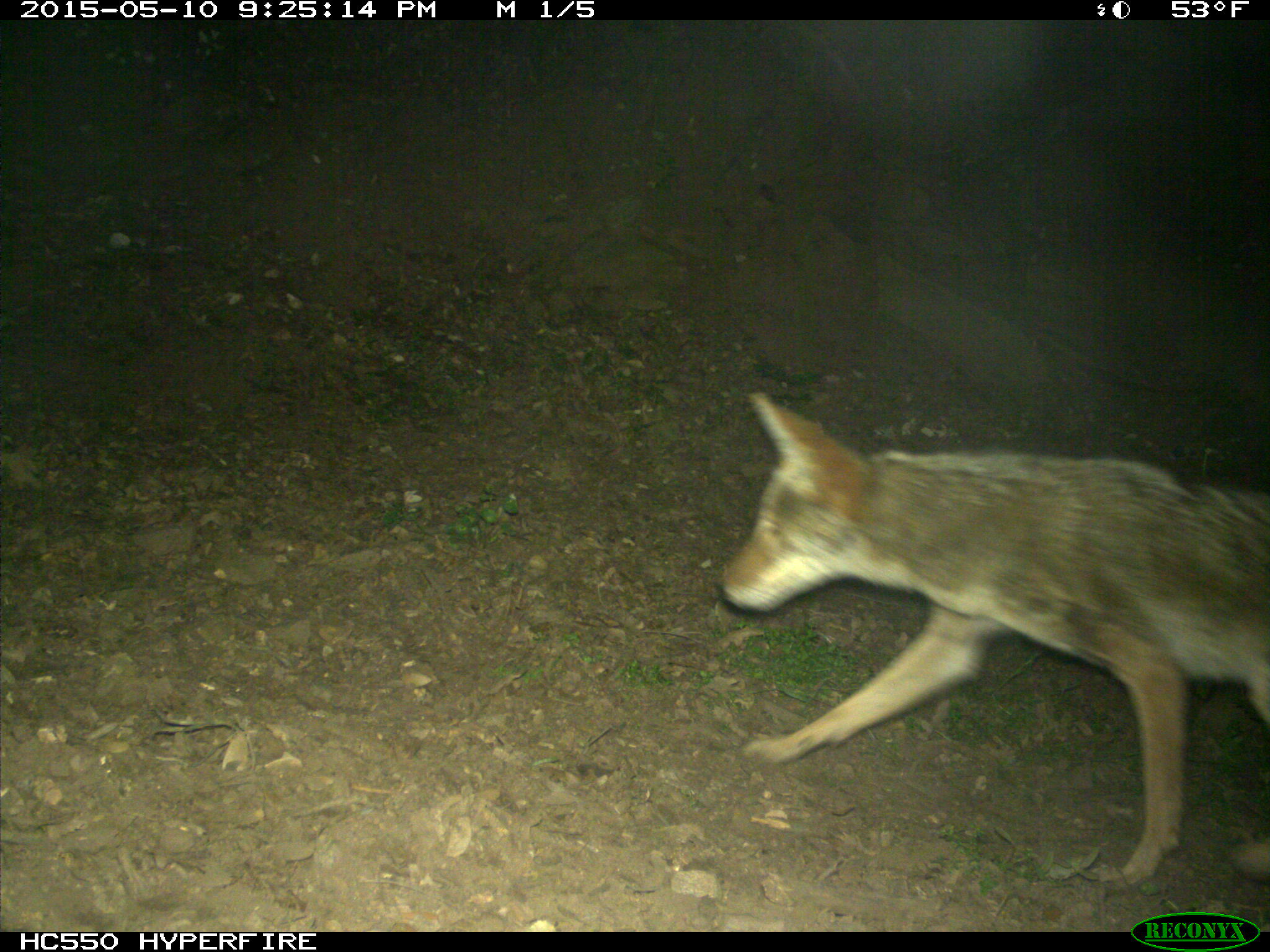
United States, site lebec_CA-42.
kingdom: Animalia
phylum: Chordata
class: Mammalia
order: Carnivora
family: Canidae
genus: Canis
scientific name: Canis latrans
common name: coyote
Canis latrans (coyote).